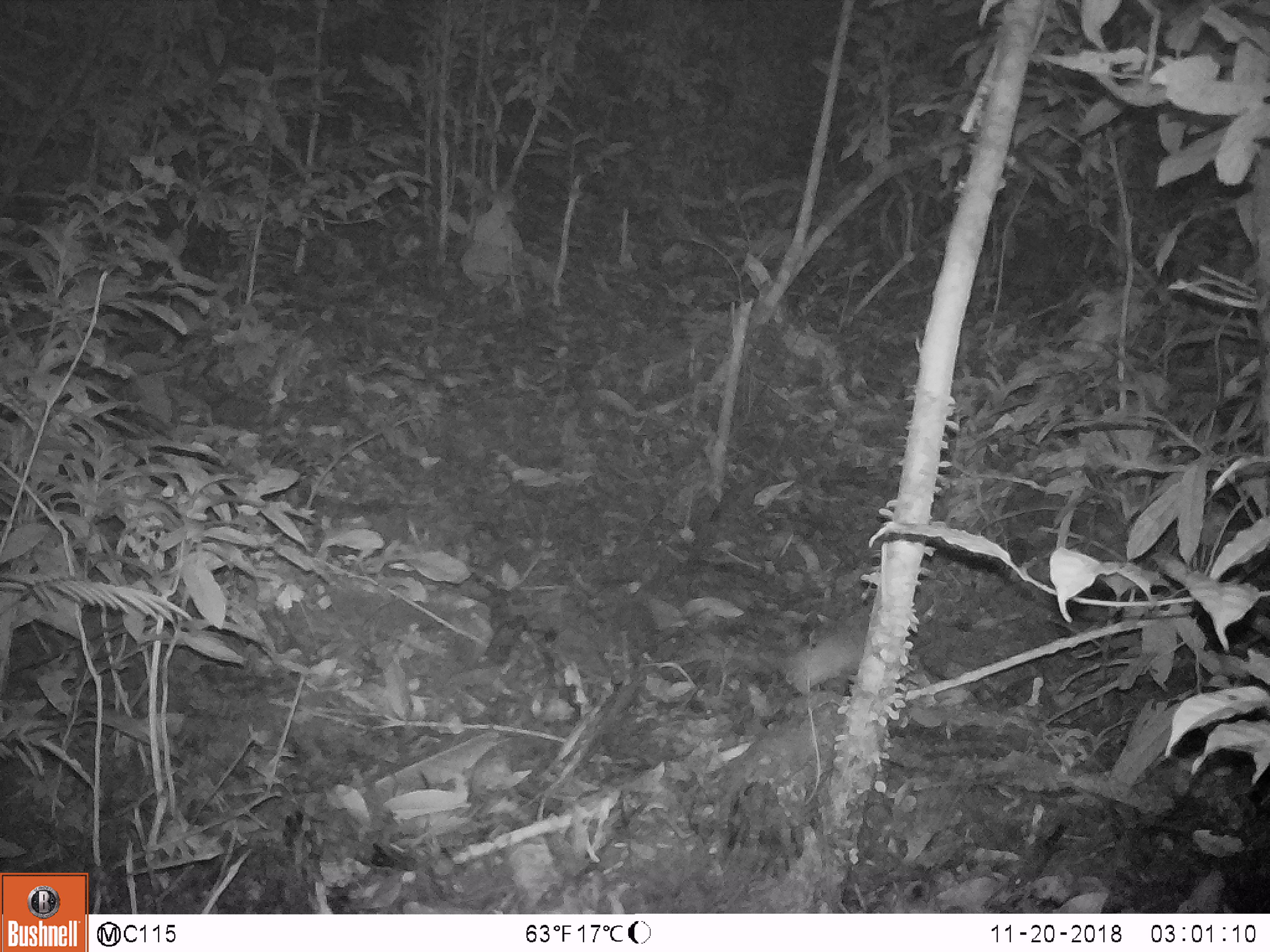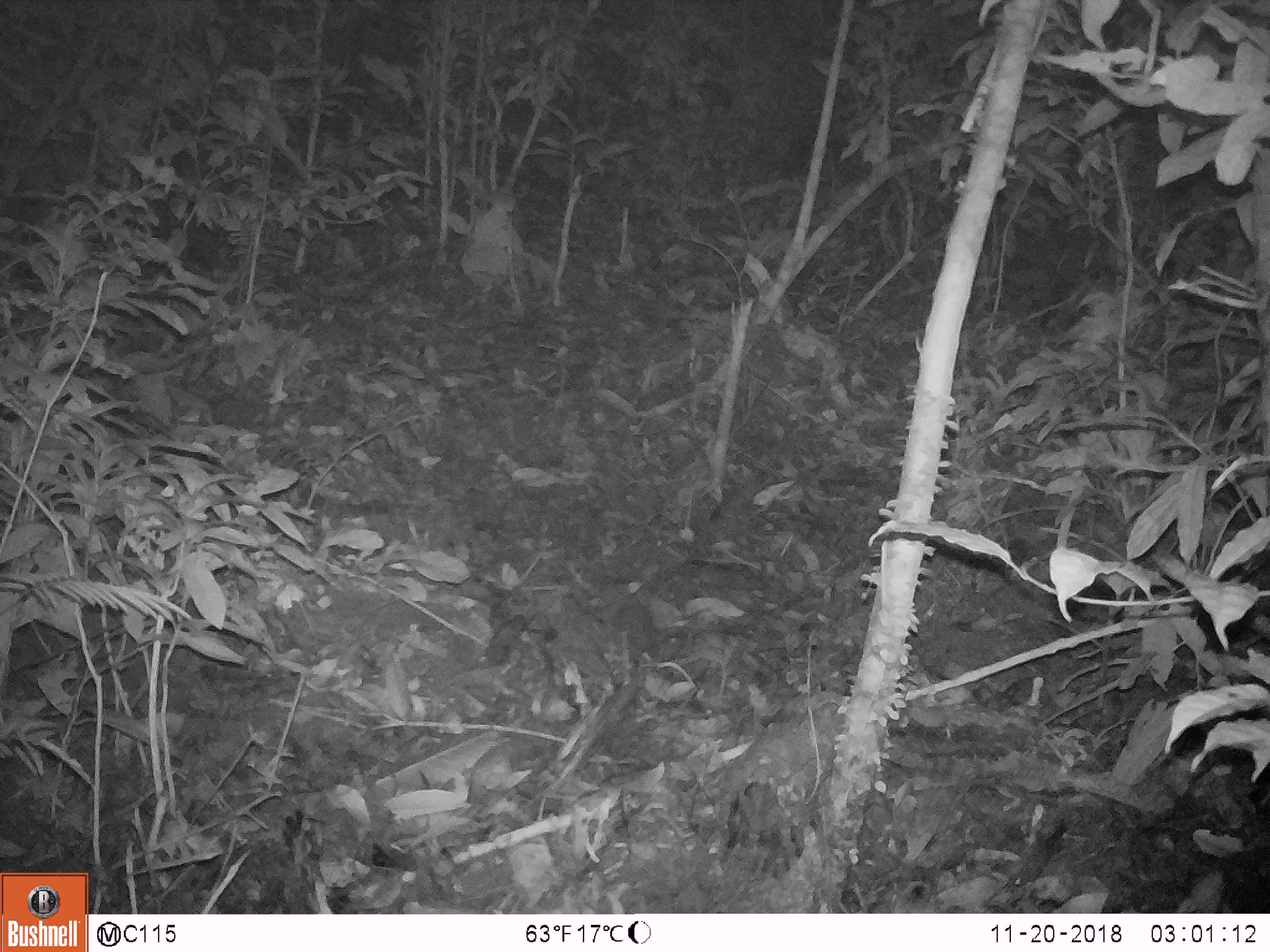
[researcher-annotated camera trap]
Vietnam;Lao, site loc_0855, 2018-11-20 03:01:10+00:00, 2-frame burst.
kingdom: Animalia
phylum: Chordata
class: Mammalia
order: Rodentia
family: Muridae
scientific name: Muridae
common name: old-world mice and rats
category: unidentified murid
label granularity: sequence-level